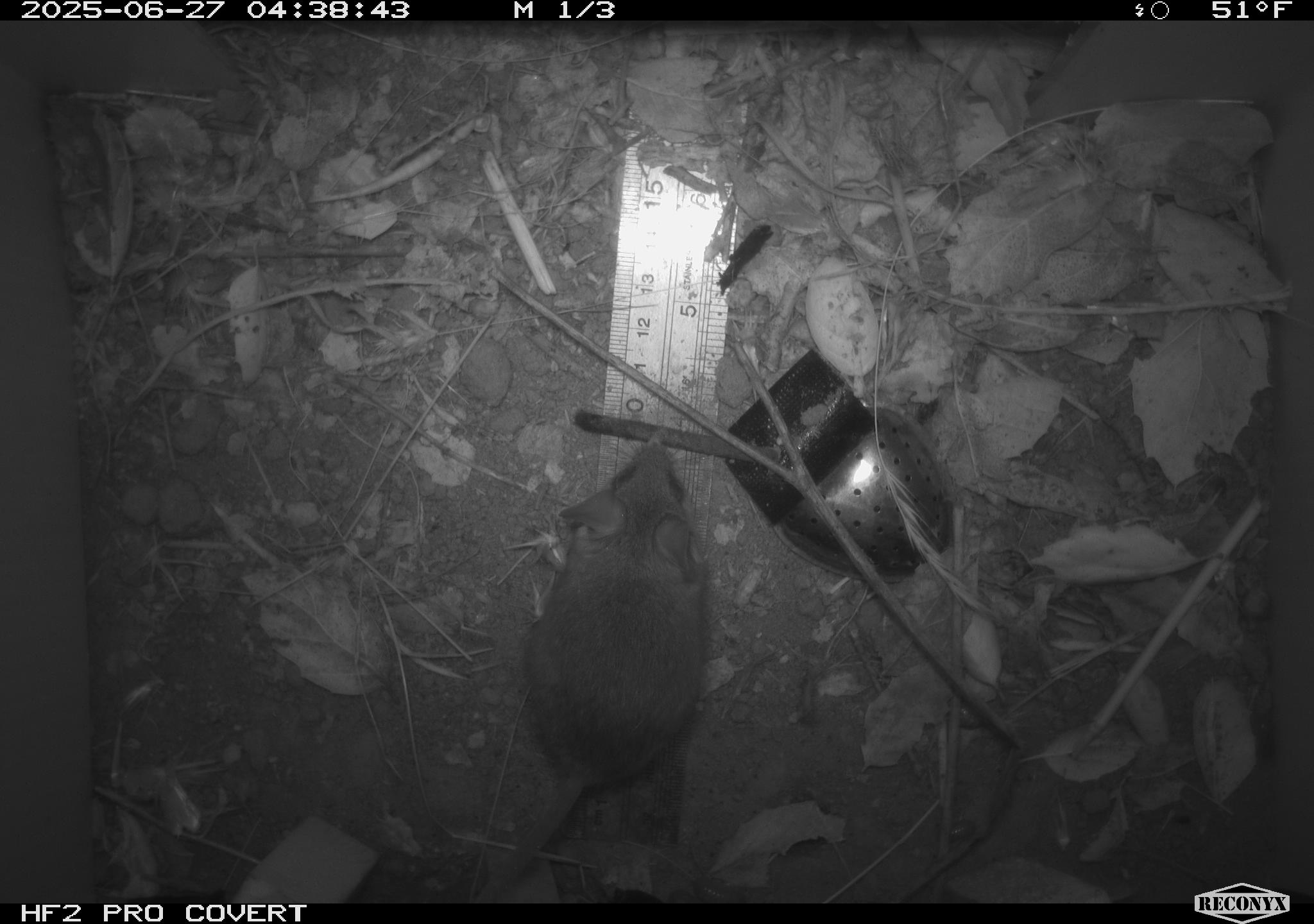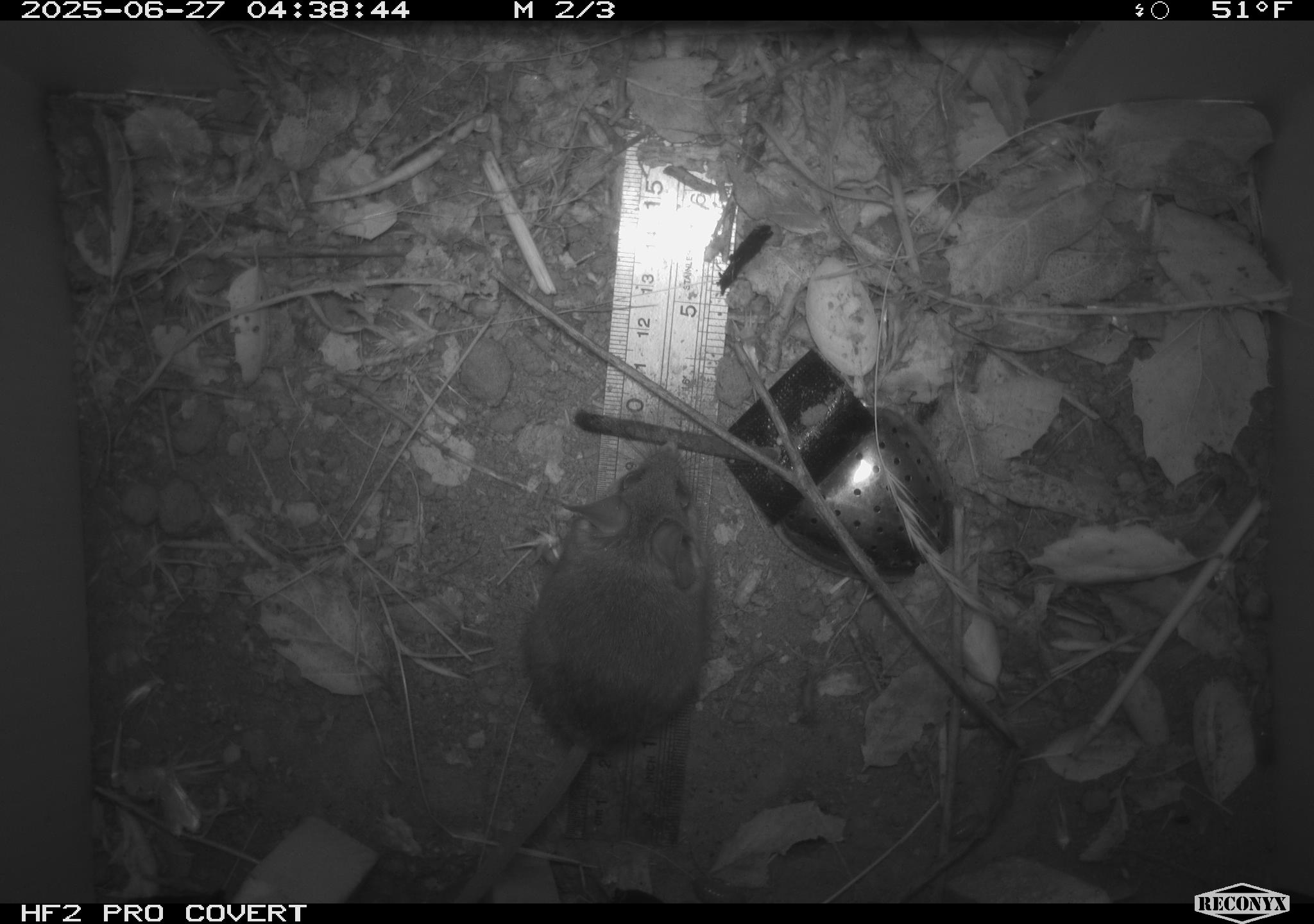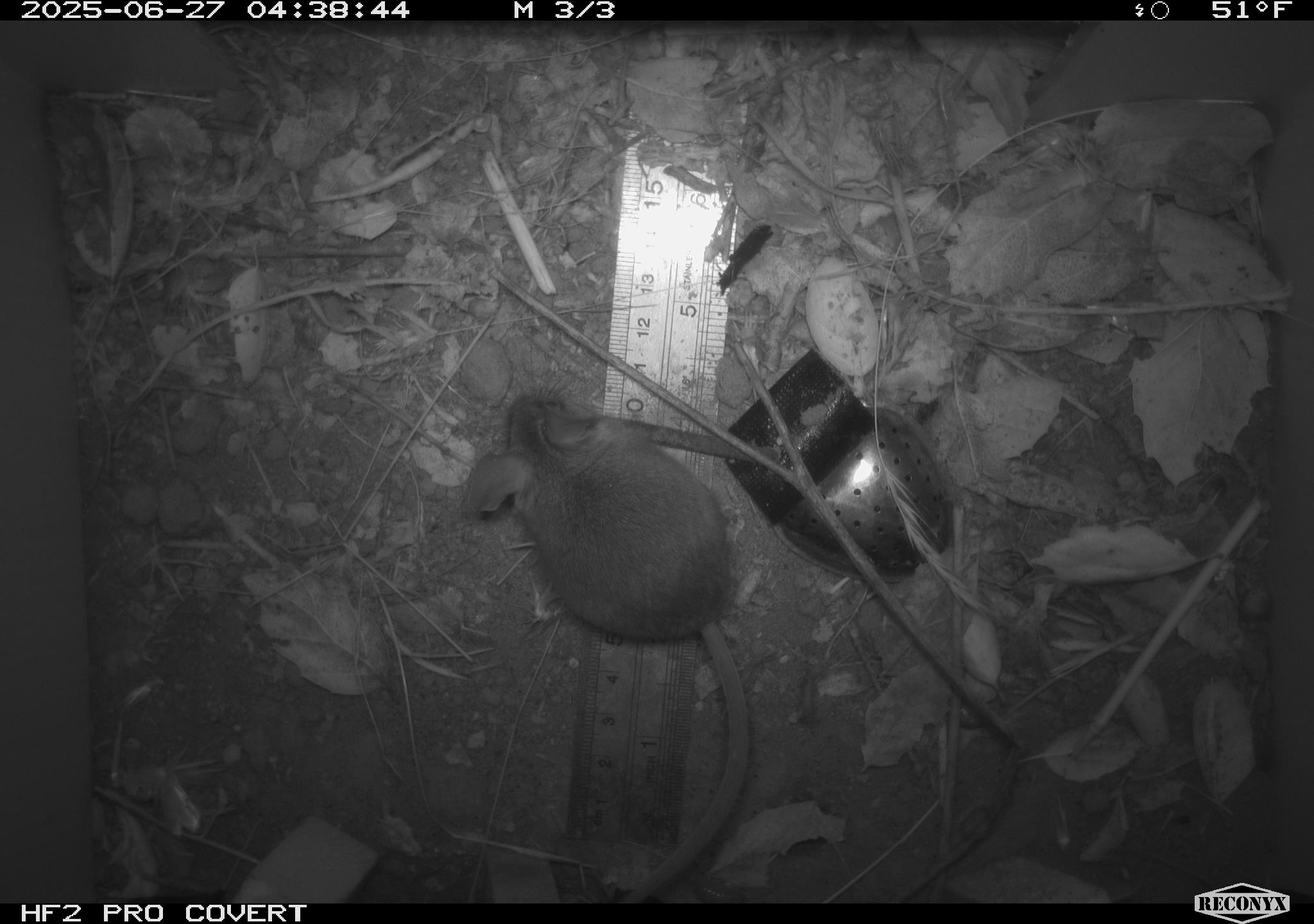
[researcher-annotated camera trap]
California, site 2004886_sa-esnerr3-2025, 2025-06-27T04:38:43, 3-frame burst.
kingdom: Animalia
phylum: Chordata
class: Mammalia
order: Rodentia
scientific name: Rodentia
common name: rodent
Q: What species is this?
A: Rodent (Rodentia).